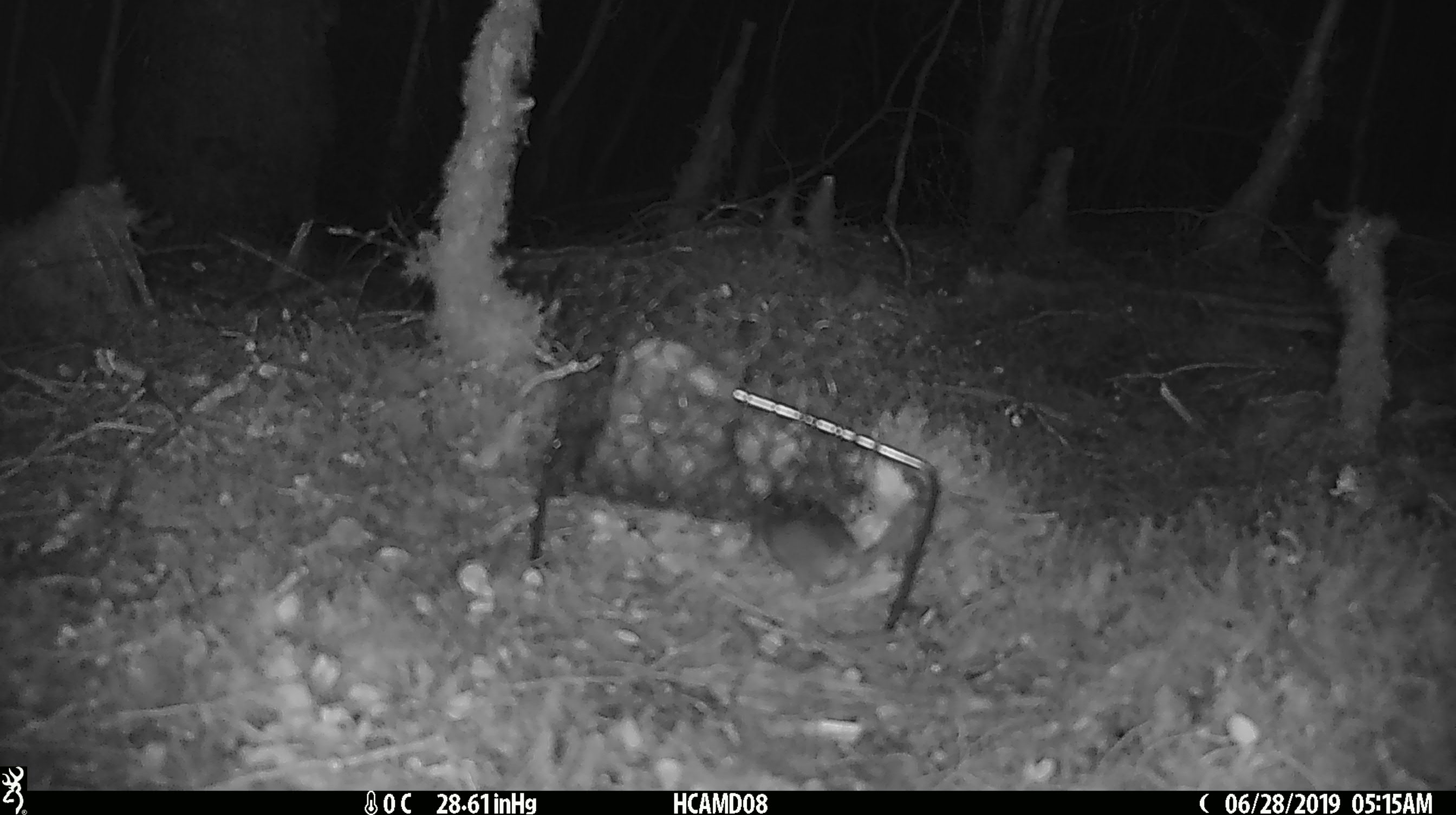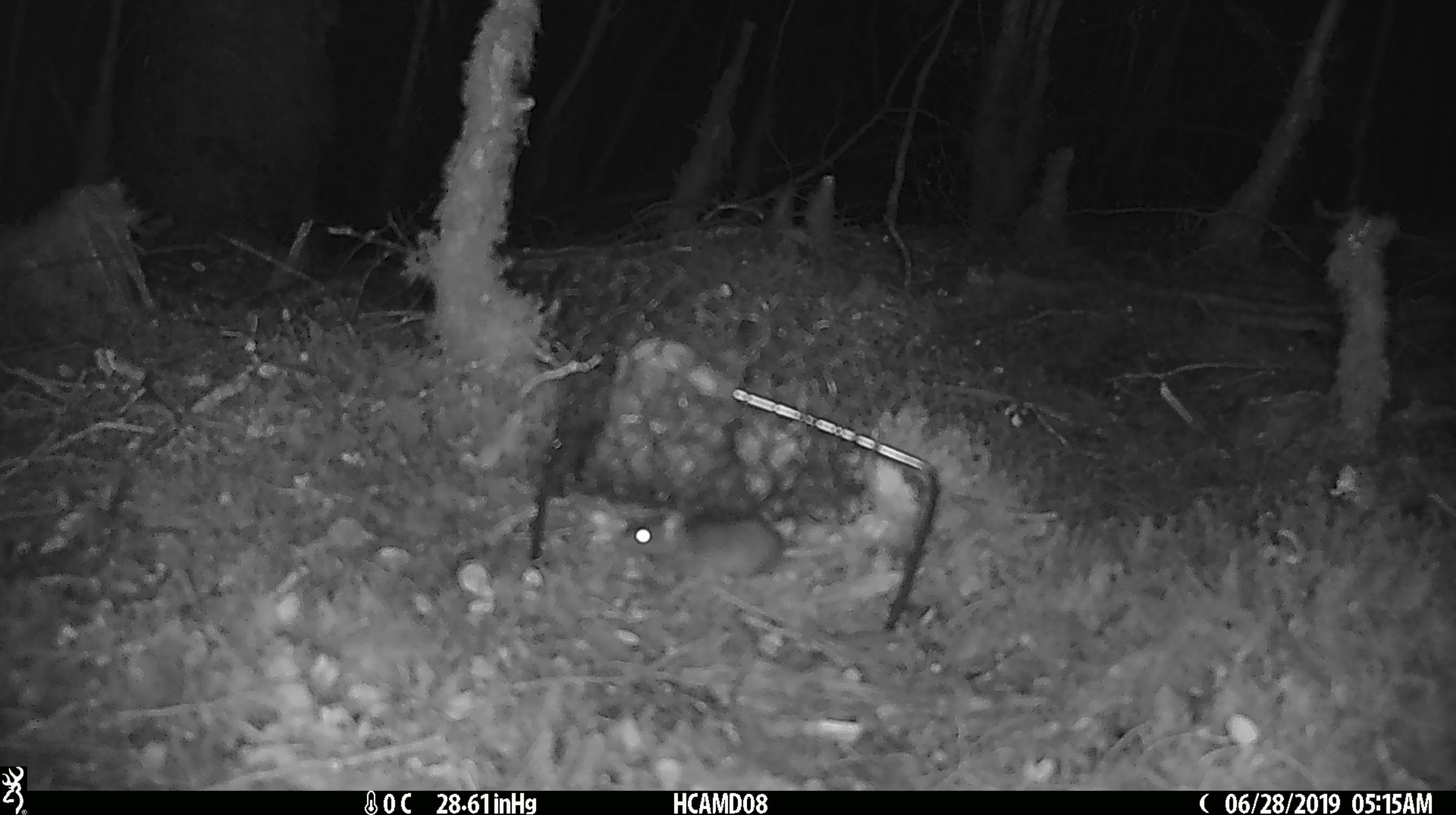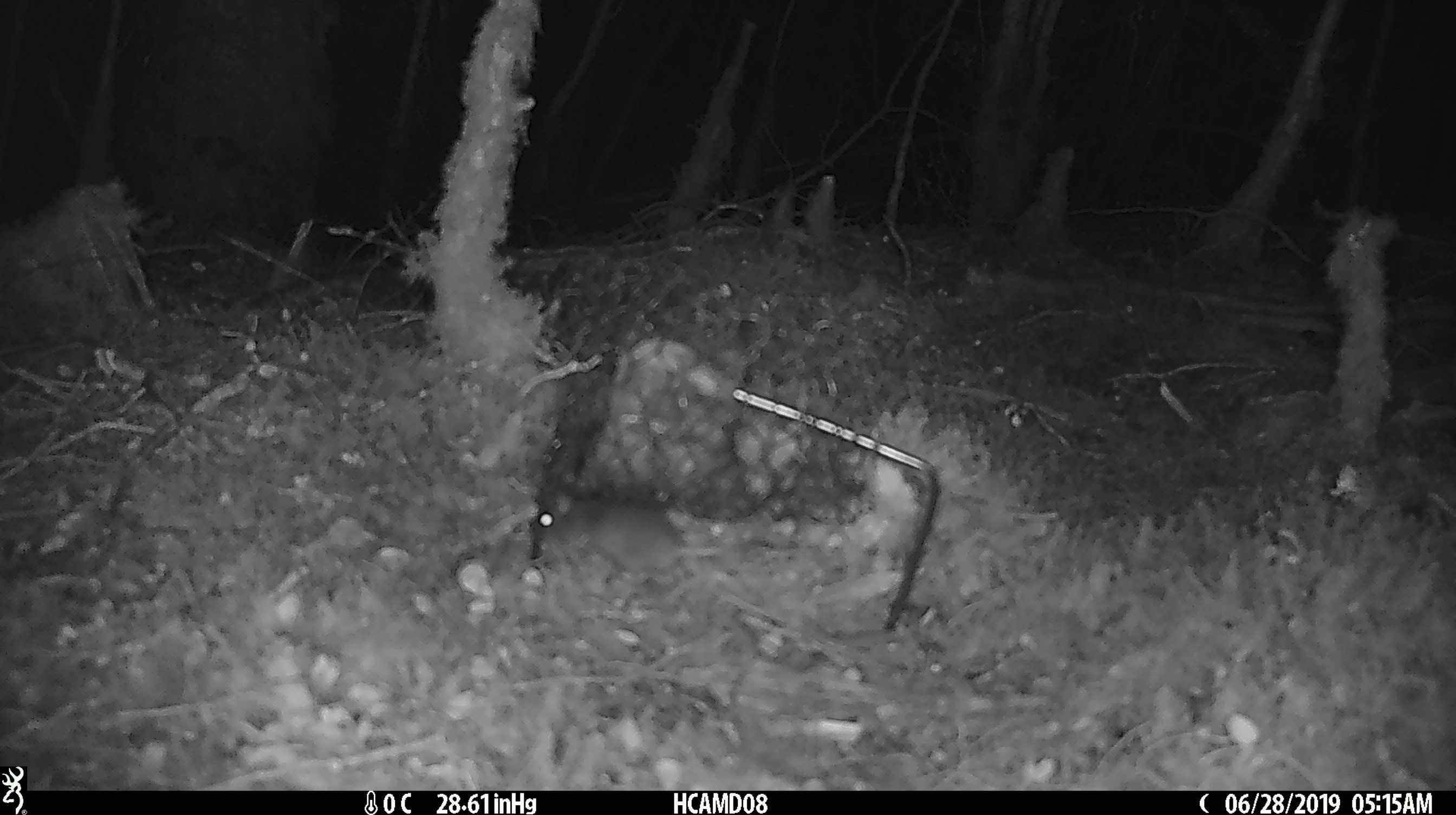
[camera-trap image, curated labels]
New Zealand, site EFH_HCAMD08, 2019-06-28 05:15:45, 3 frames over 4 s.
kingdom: Animalia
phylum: Chordata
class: Mammalia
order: Rodentia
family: Muridae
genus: Mus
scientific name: Mus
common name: mouse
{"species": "mouse (Mus)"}